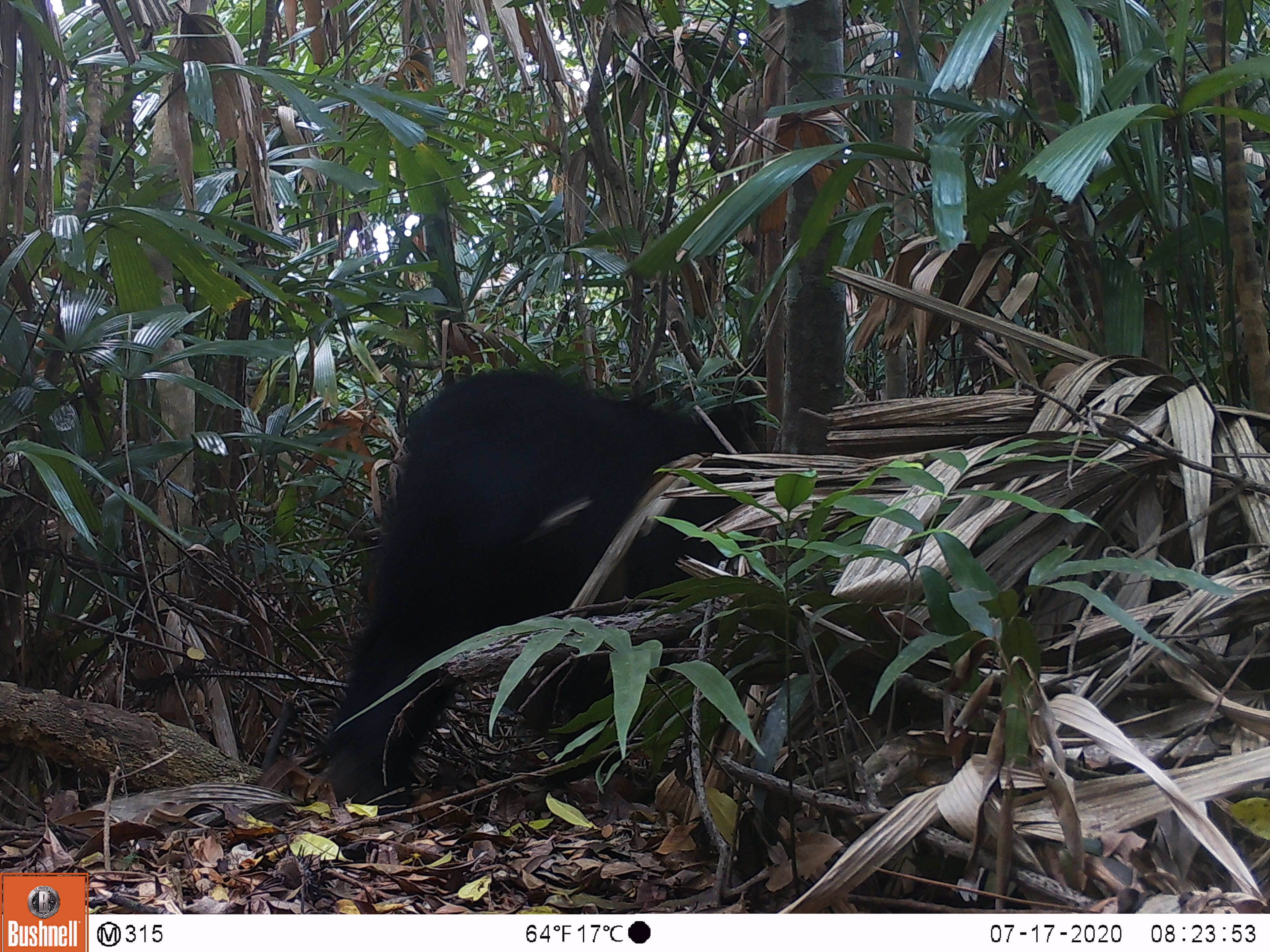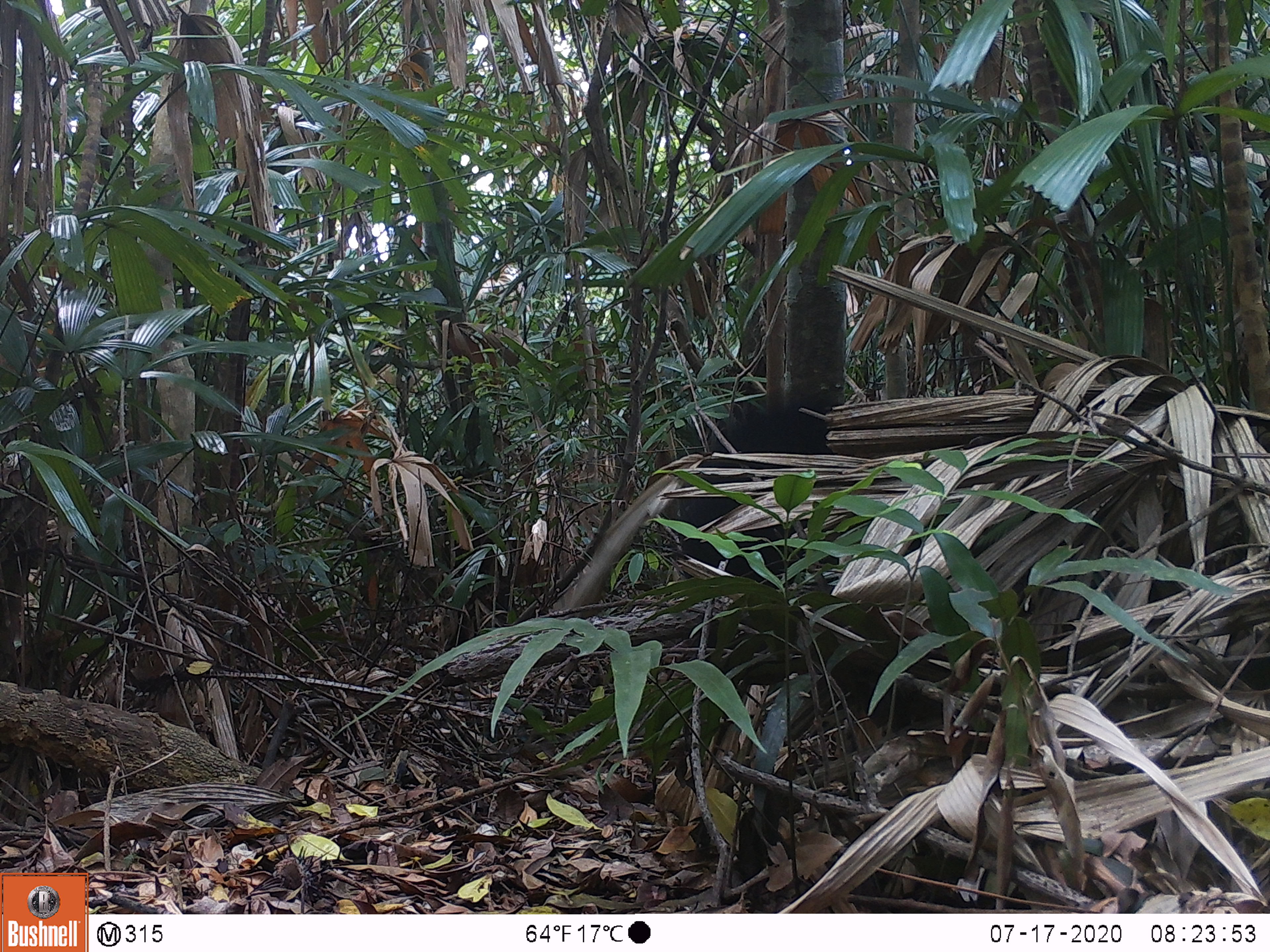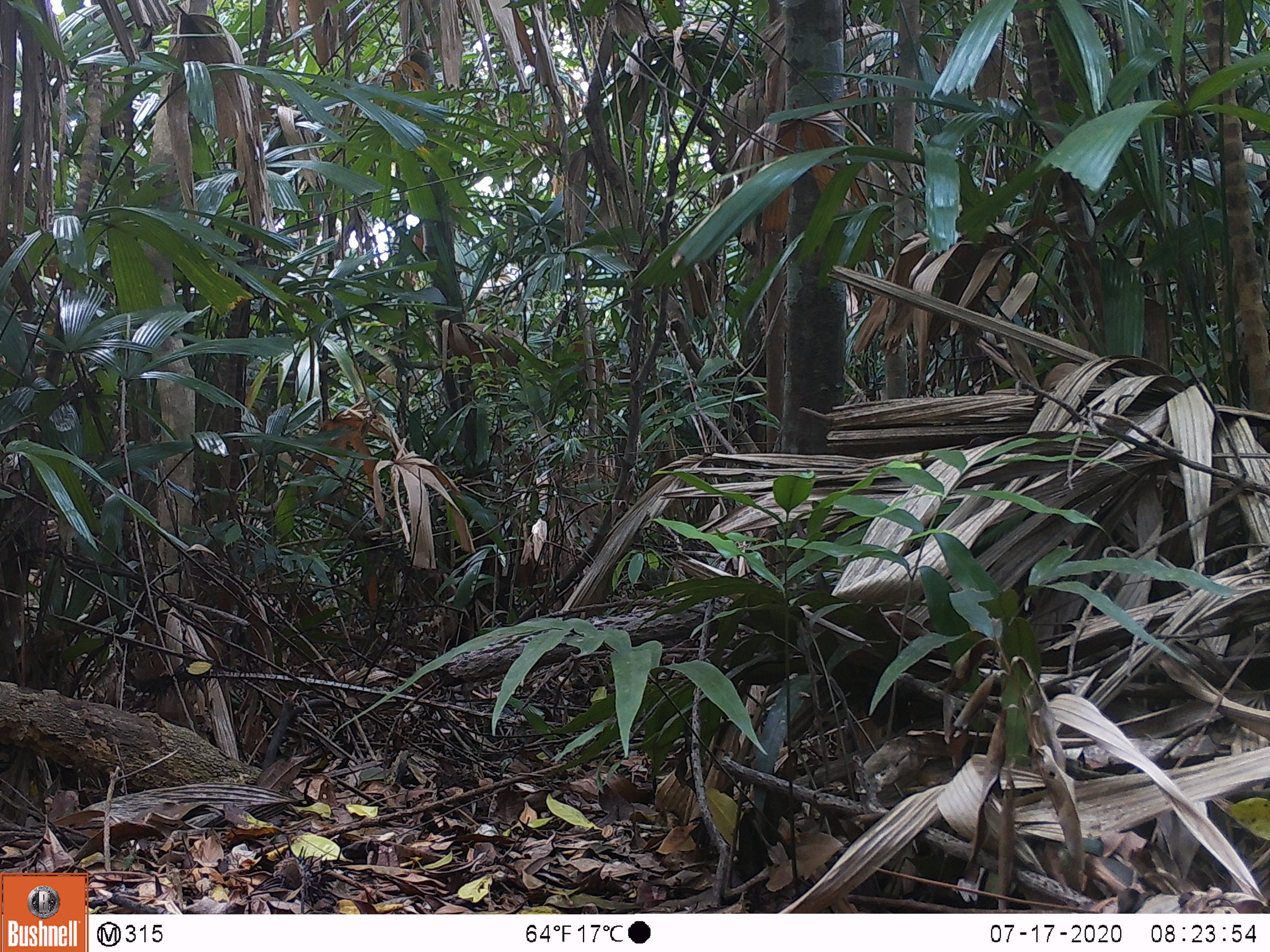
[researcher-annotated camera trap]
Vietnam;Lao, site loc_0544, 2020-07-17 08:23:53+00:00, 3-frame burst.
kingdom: Animalia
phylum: Chordata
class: Mammalia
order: Carnivora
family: Ursidae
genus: Ursus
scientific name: Ursus thibetanus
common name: asian black bear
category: asiatic black bear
Asiatic black bear (asian black bear) (Ursus thibetanus). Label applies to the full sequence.